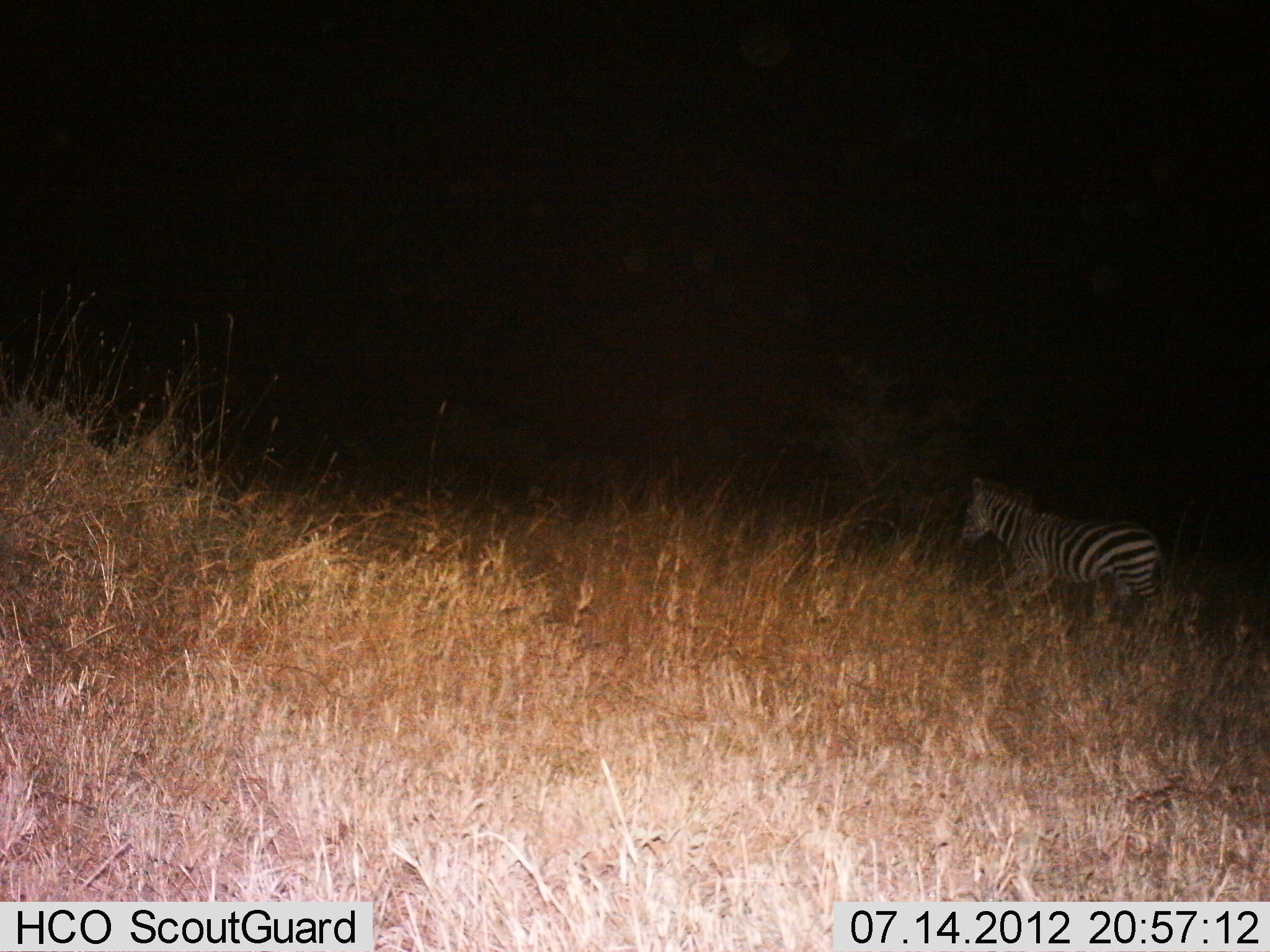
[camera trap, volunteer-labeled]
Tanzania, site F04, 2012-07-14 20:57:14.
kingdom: Animalia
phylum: Chordata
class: Mammalia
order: Perissodactyla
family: Equidae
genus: Equus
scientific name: Equus quagga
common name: plains zebra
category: zebra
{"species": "zebra (plains zebra) (Equus quagga)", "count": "1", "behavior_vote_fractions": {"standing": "20%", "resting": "0%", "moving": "80%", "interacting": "0%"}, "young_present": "0%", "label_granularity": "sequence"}